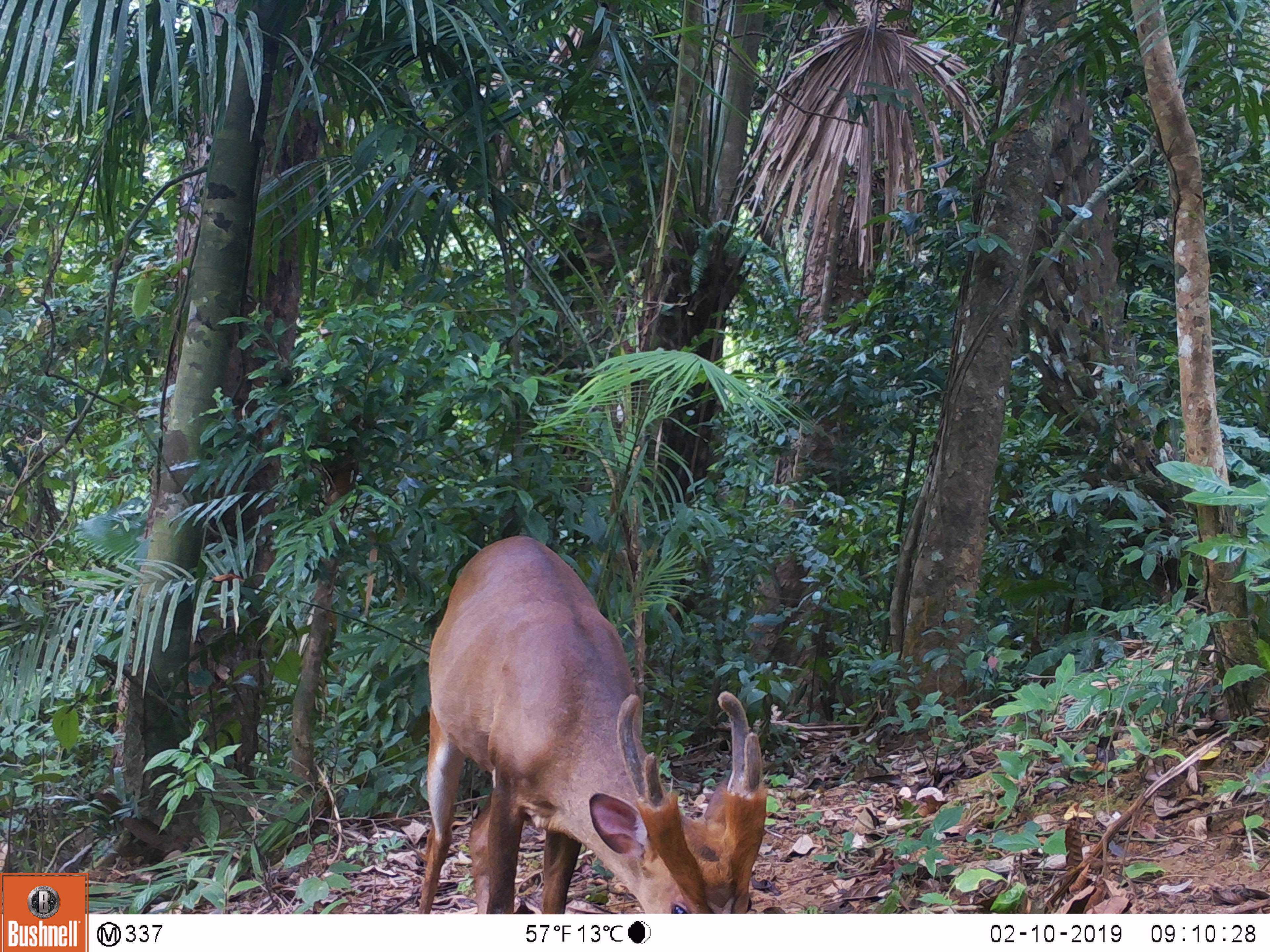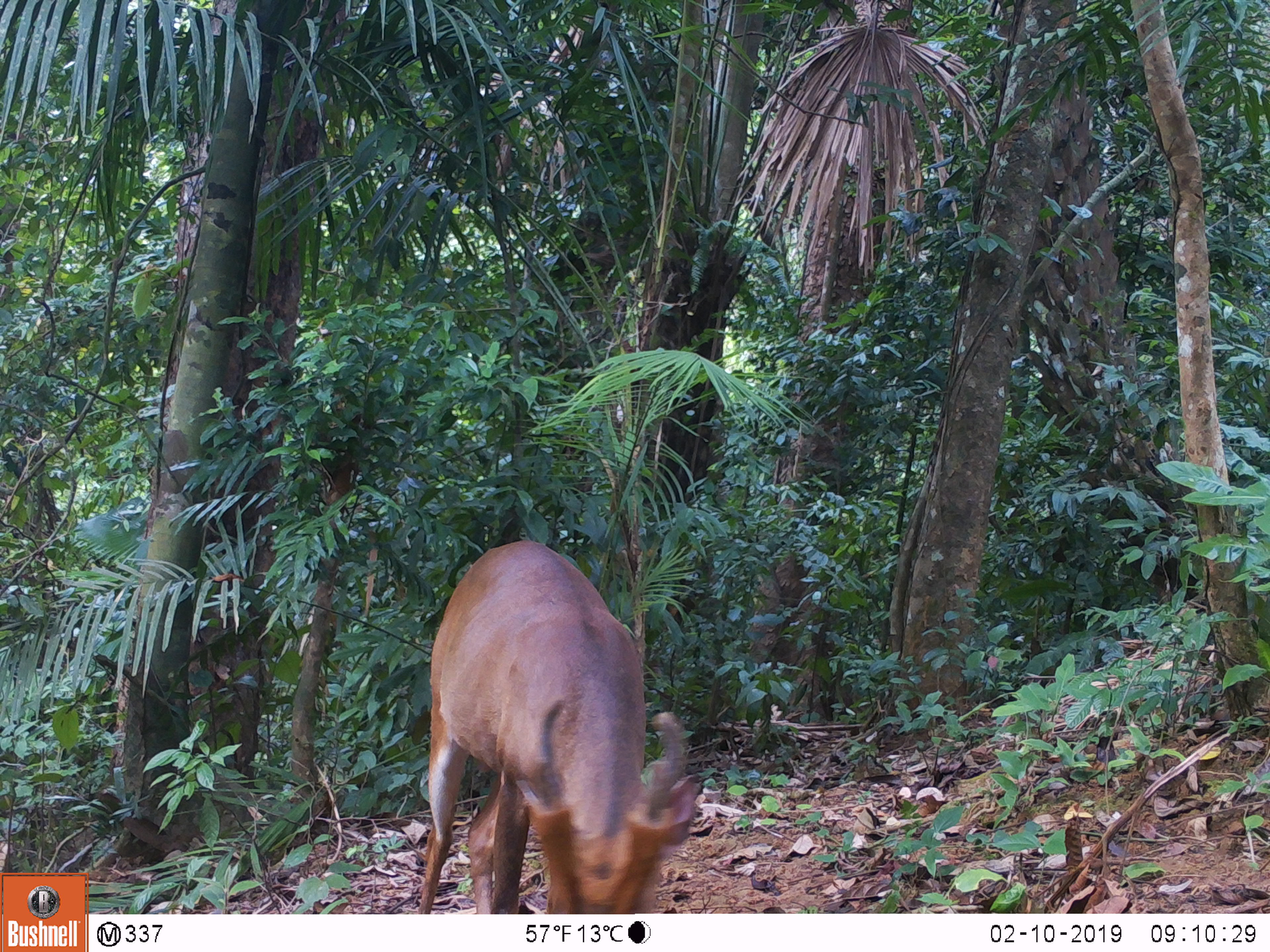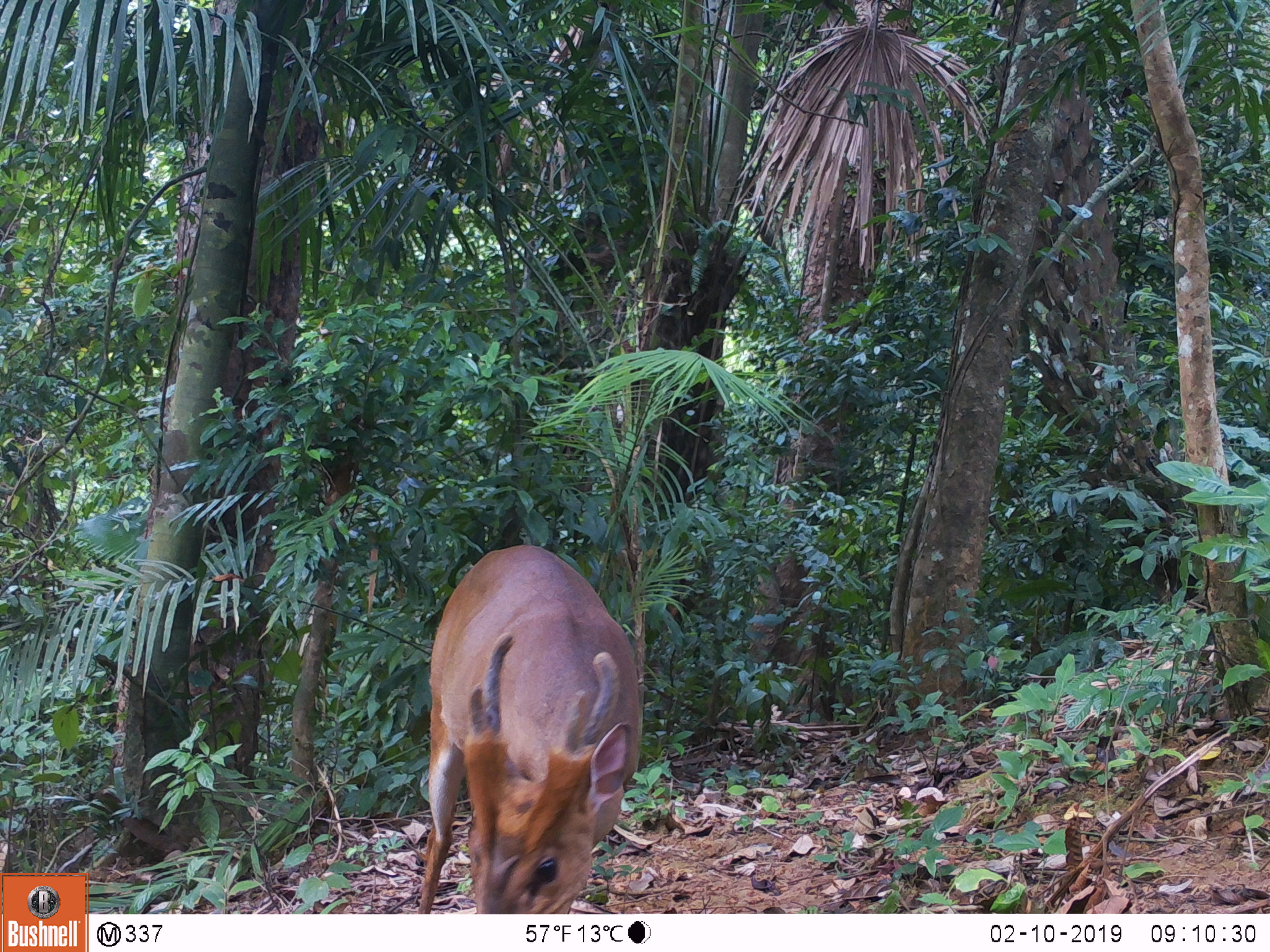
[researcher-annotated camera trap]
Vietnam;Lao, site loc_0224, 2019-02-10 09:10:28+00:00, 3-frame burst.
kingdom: Animalia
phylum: Chordata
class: Mammalia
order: Artiodactyla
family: Cervidae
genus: Muntiacus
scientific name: Muntiacus vuquangensis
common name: large-antlered muntjac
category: large antlered muntjac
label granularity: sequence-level